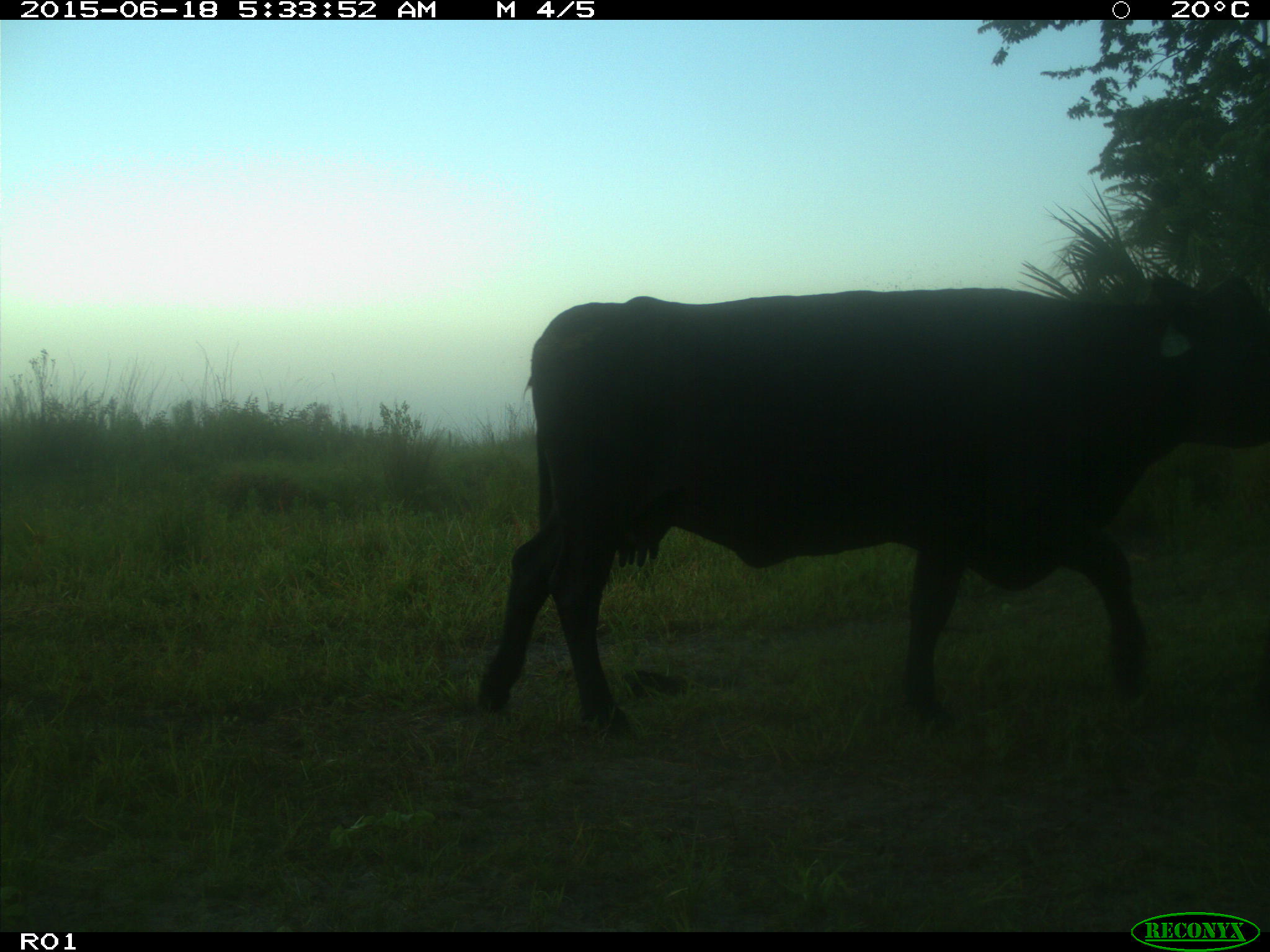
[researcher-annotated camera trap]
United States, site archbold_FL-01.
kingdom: Animalia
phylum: Chordata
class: Mammalia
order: Artiodactyla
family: Bovidae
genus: Bos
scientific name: Bos taurus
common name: domestic cow